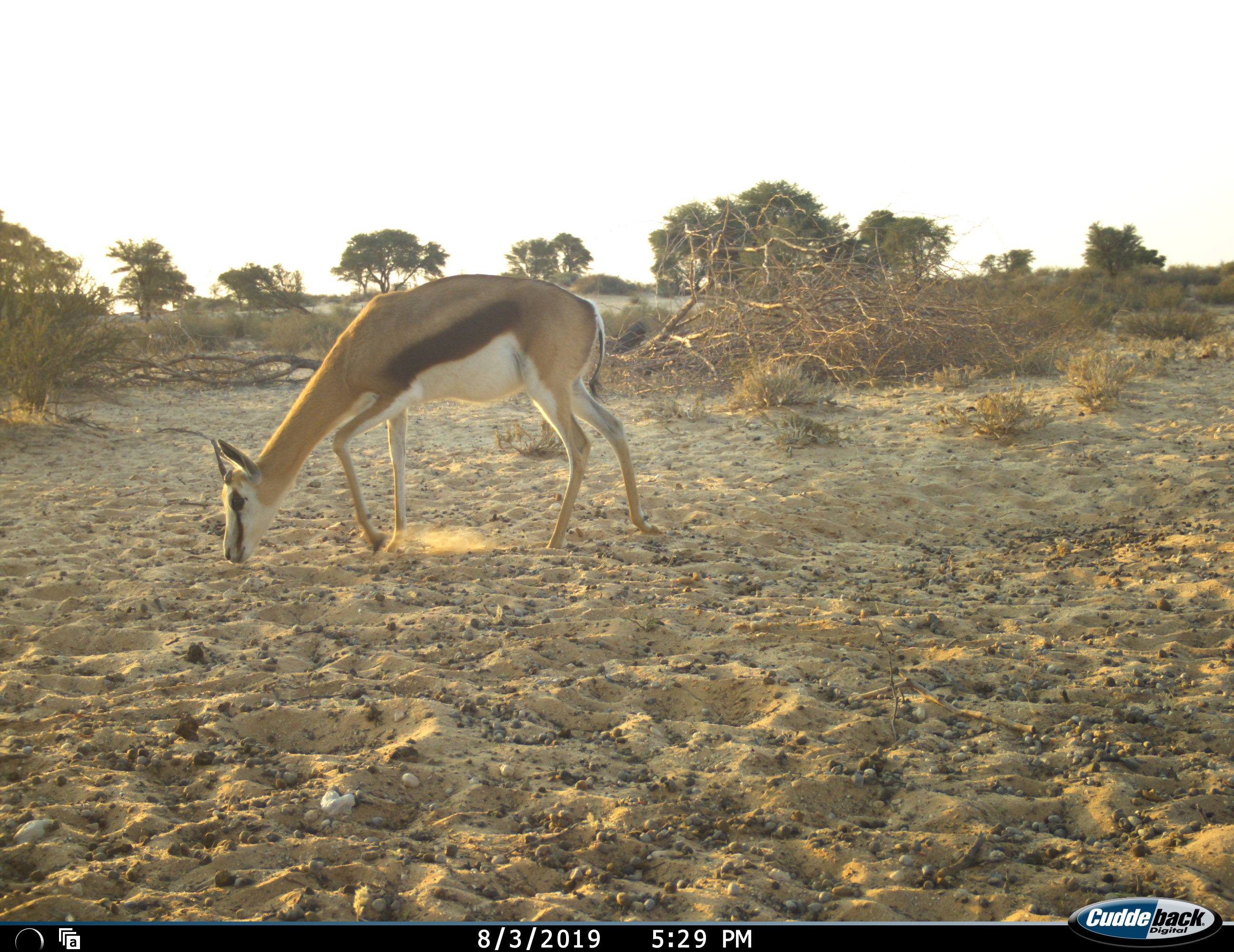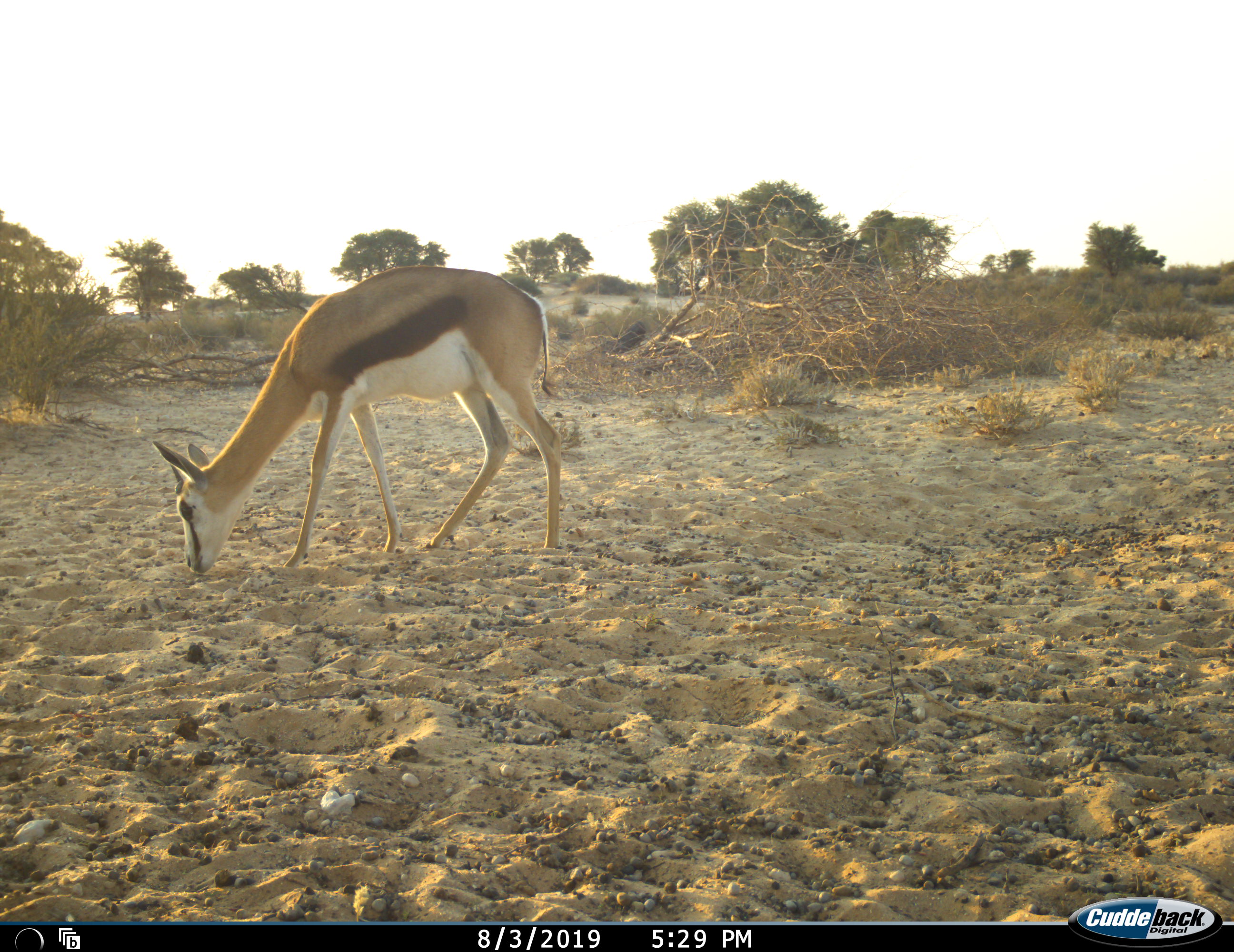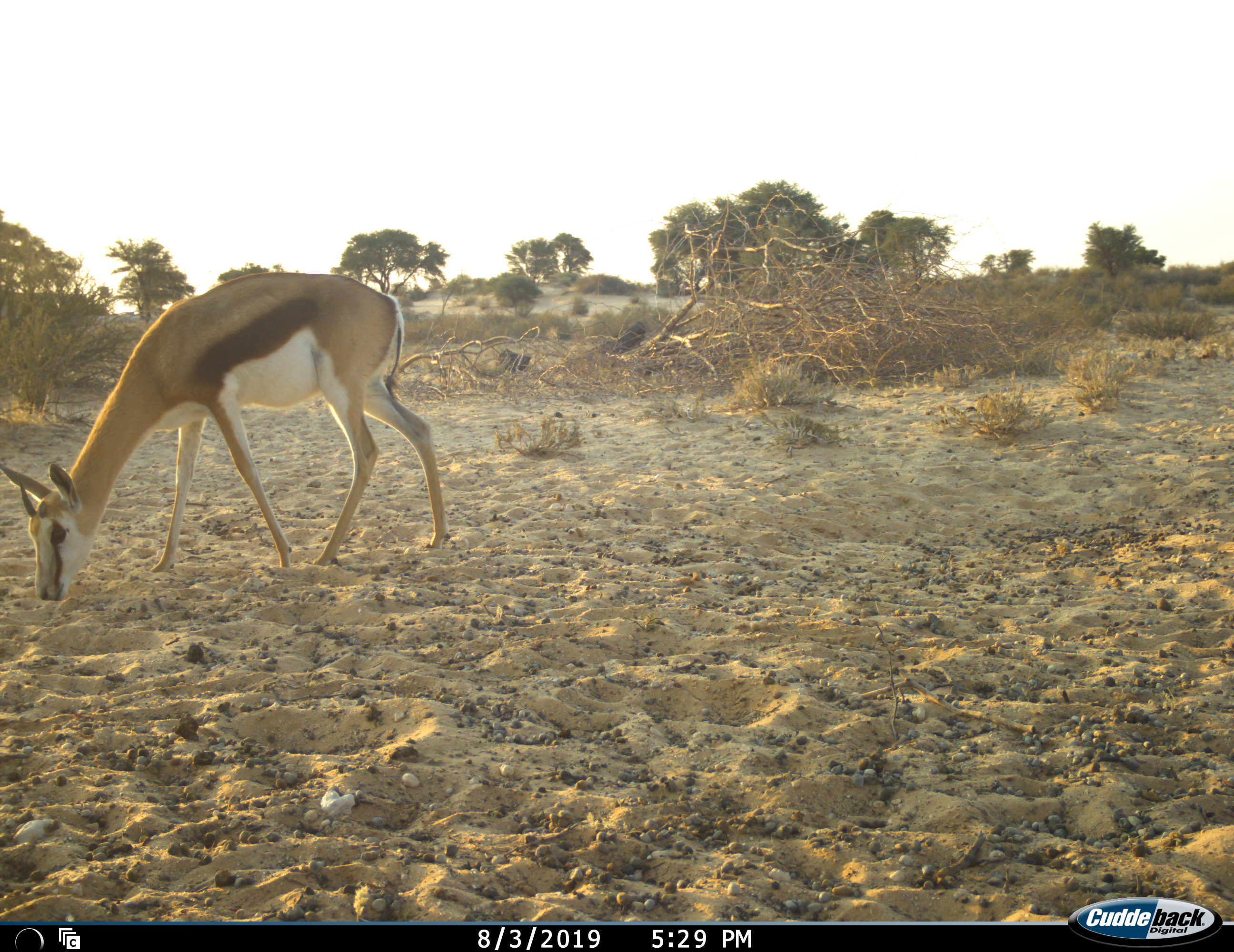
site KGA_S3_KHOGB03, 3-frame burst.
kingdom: Animalia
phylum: Chordata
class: Mammalia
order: Artiodactyla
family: Bovidae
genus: Antidorcas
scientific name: Antidorcas marsupialis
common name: springbok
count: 1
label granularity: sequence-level